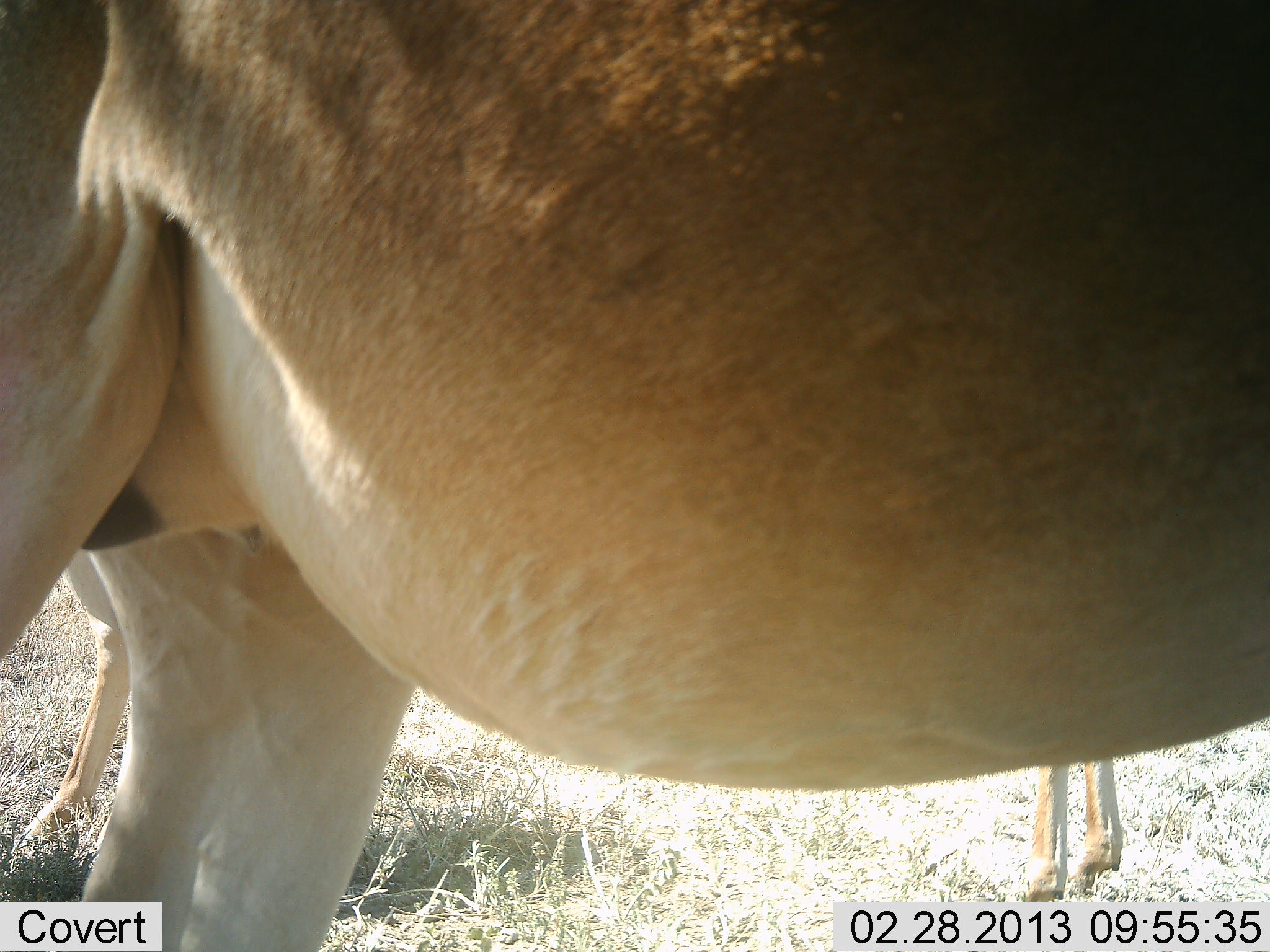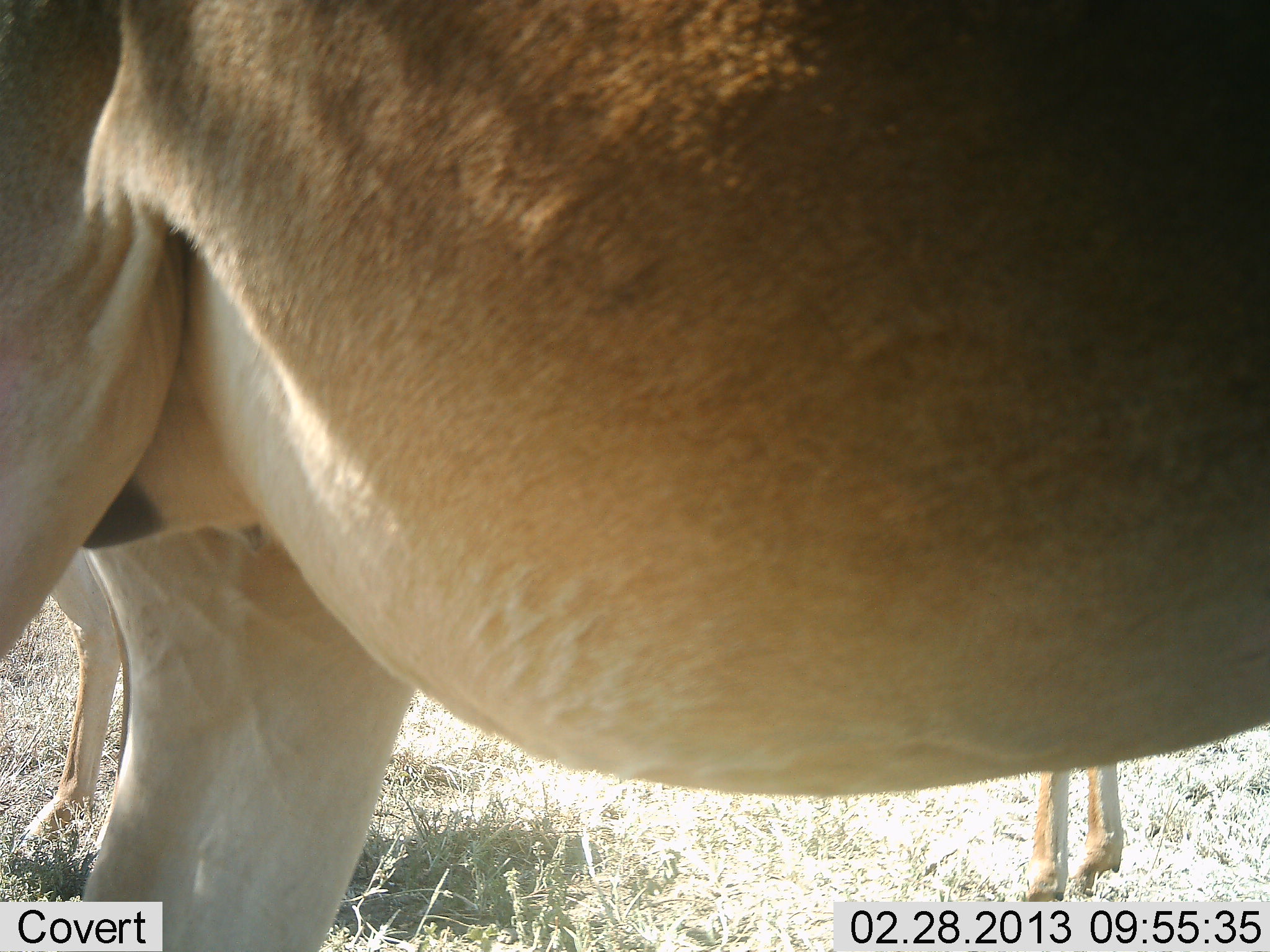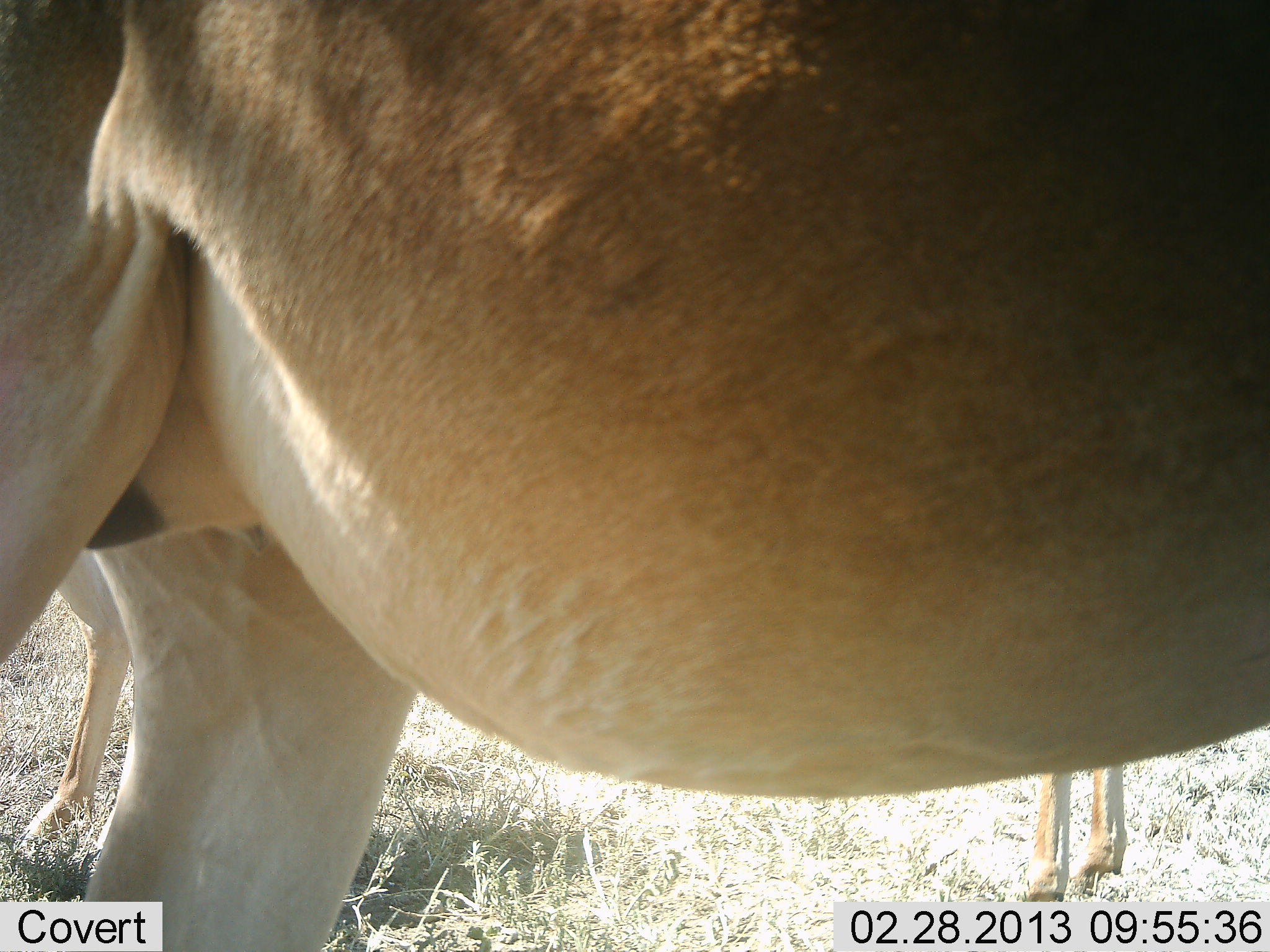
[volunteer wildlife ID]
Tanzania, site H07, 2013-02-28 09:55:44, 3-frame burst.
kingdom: Animalia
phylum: Chordata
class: Mammalia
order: Artiodactyla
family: Bovidae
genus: Alcelaphus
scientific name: Alcelaphus buselaphus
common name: hartebeest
Hartebeest (Alcelaphus buselaphus), count 2. Behavior (volunteer vote fractions): standing 100%, resting 7%, moving 0%, interacting 0%. Young present (vote fraction): 7%. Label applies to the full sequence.